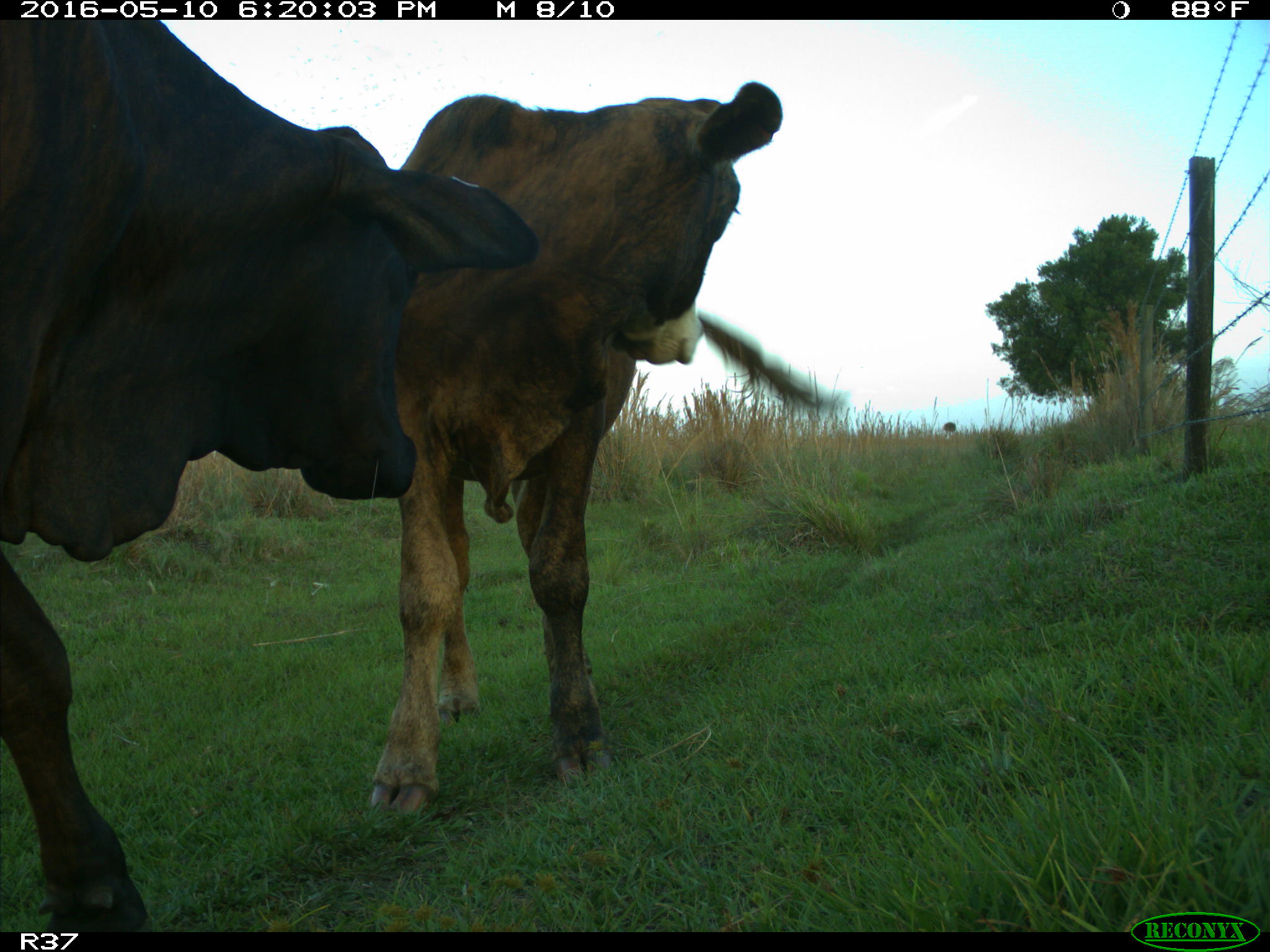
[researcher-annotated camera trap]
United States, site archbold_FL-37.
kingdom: Animalia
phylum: Chordata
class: Mammalia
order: Artiodactyla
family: Bovidae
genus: Bos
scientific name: Bos taurus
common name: domestic cow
Bos taurus (domestic cow).